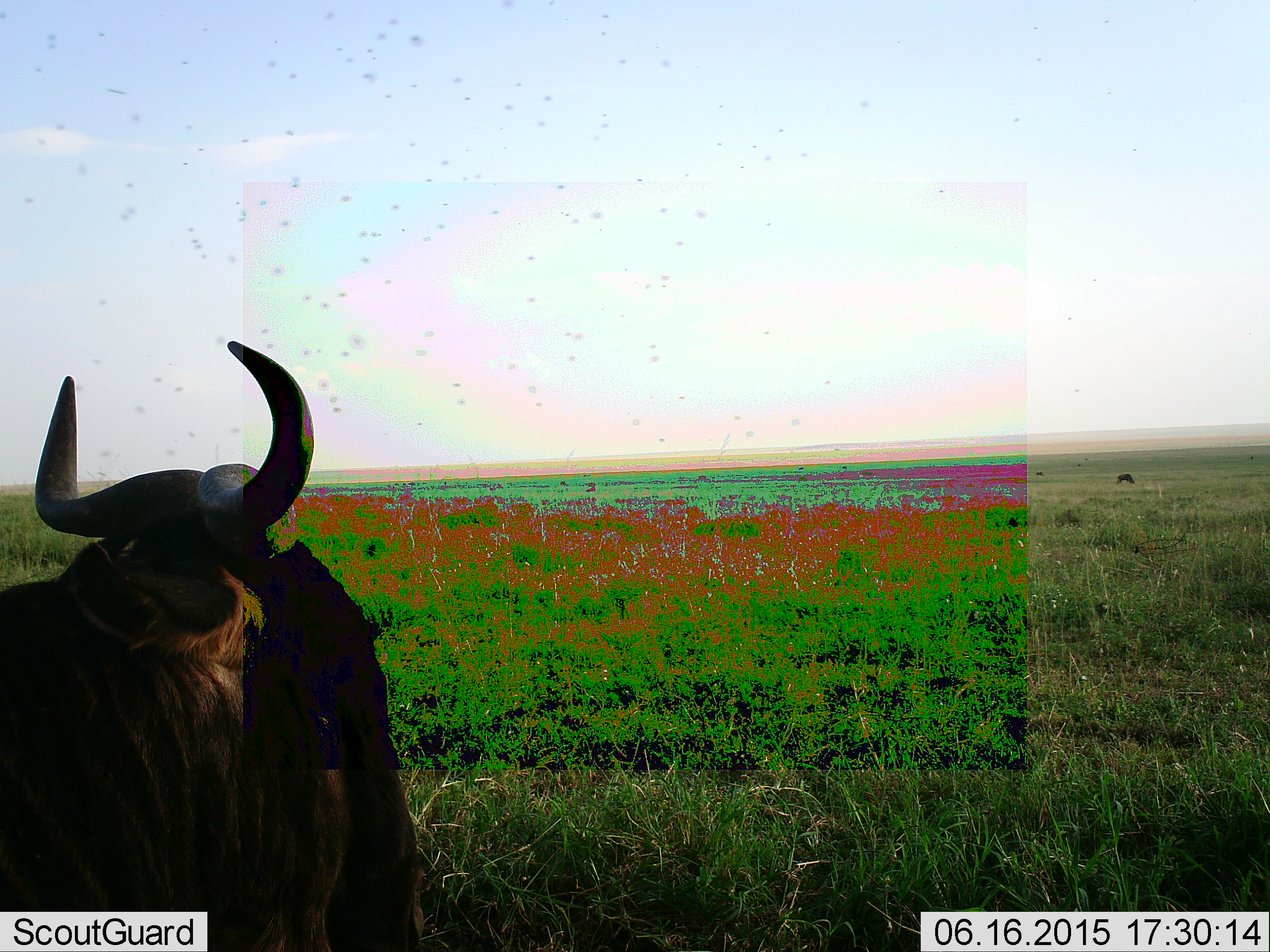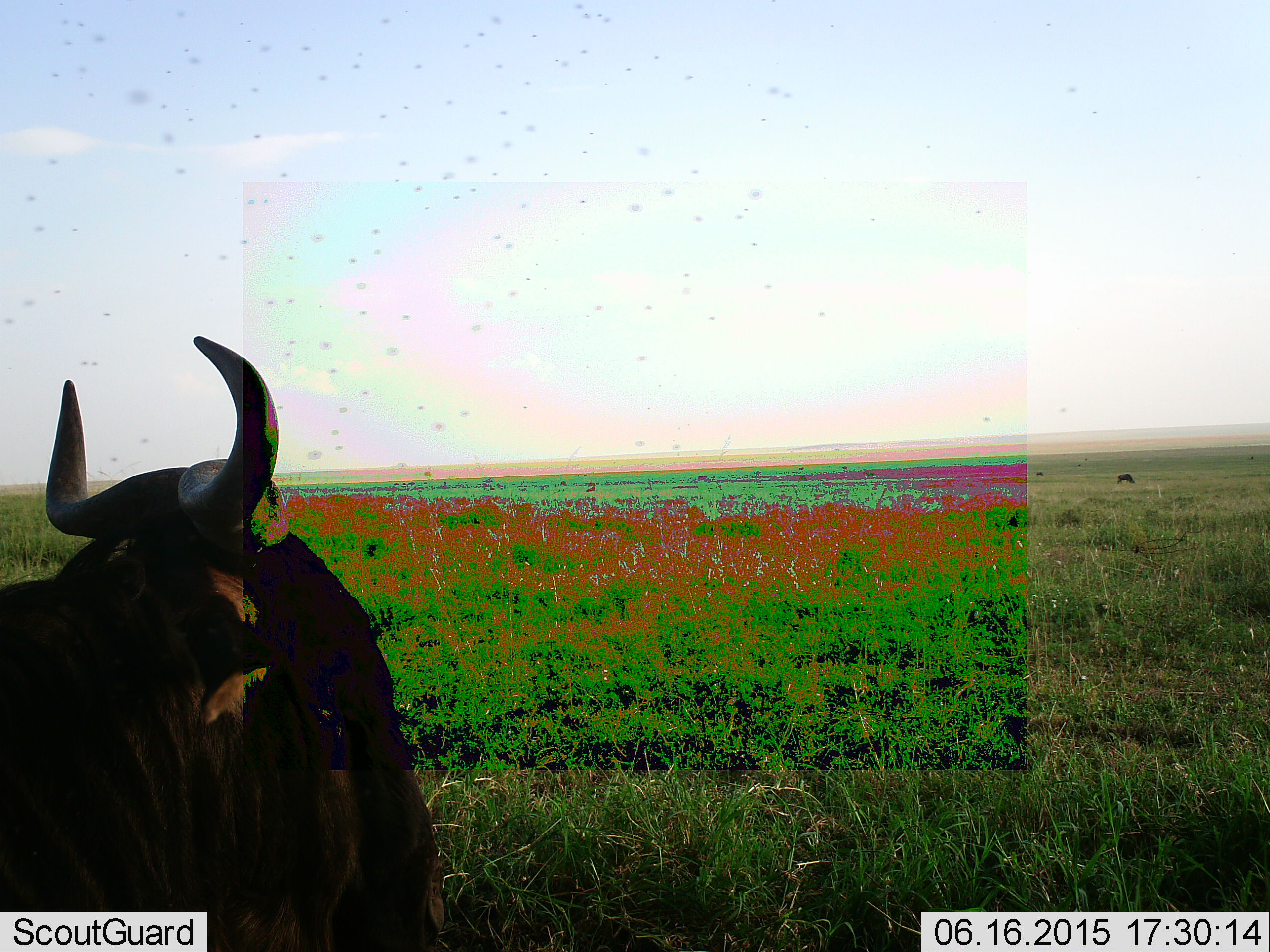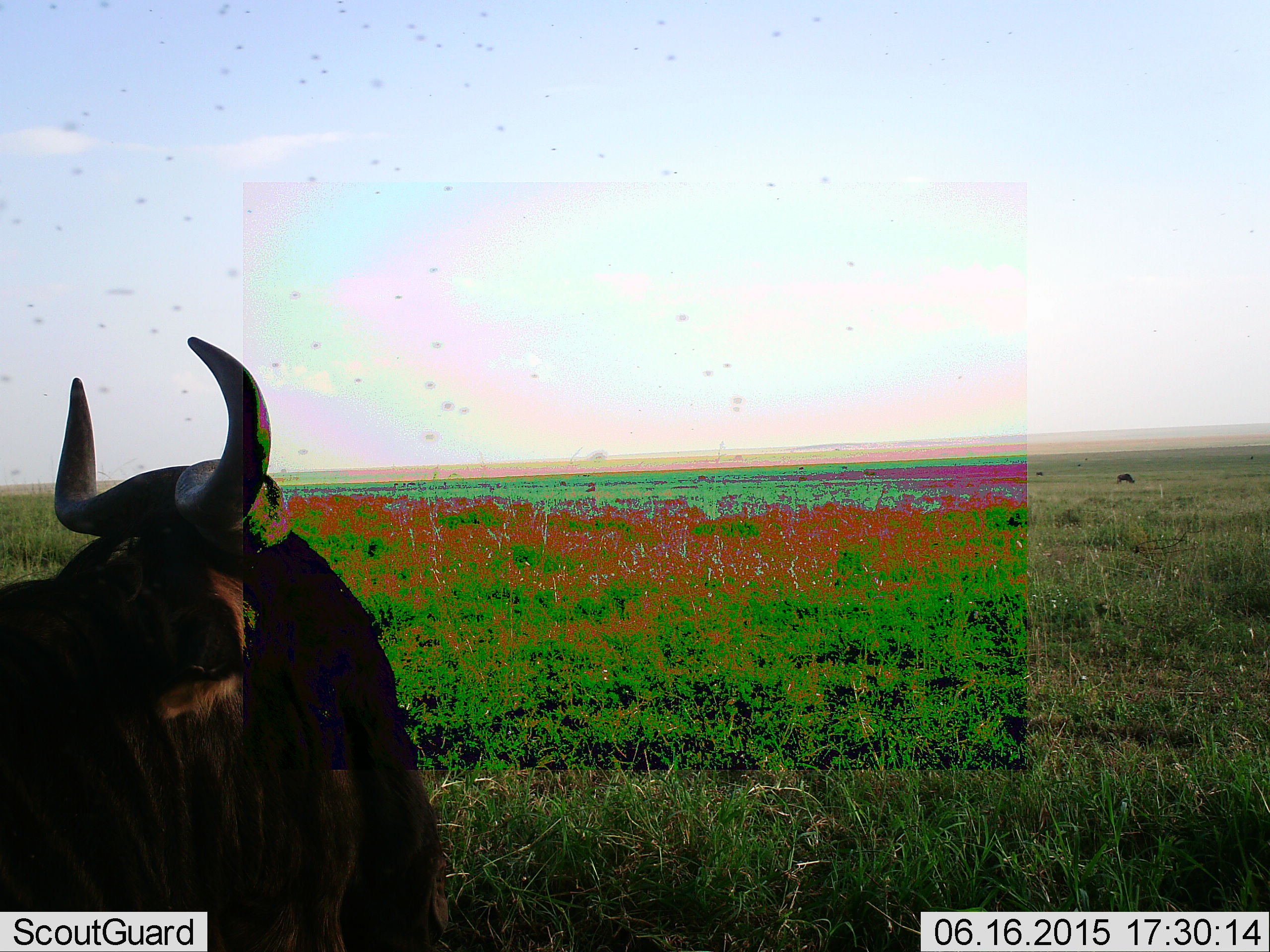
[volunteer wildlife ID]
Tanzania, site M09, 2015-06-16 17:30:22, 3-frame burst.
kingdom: Animalia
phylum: Chordata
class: Mammalia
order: Artiodactyla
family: Bovidae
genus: Connochaetes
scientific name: Connochaetes taurinus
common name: blue wildebeest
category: wildebeest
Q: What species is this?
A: Wildebeest (blue wildebeest) (Connochaetes taurinus).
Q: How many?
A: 1.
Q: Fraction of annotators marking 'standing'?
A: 57%.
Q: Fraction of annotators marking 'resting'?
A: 21%.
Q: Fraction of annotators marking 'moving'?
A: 21%.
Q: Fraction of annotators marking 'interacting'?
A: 0%.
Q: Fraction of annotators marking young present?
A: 0%.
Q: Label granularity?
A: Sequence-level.